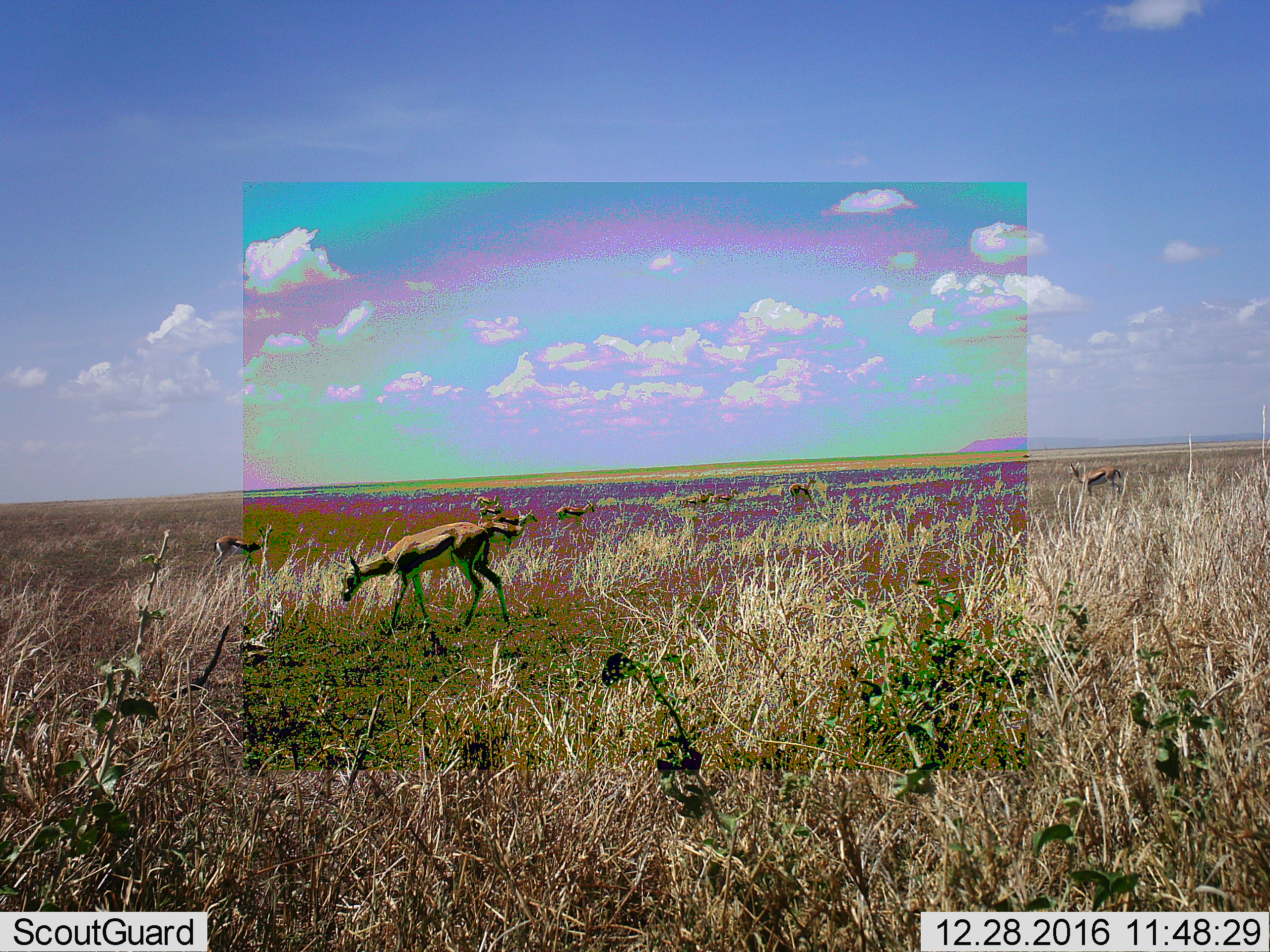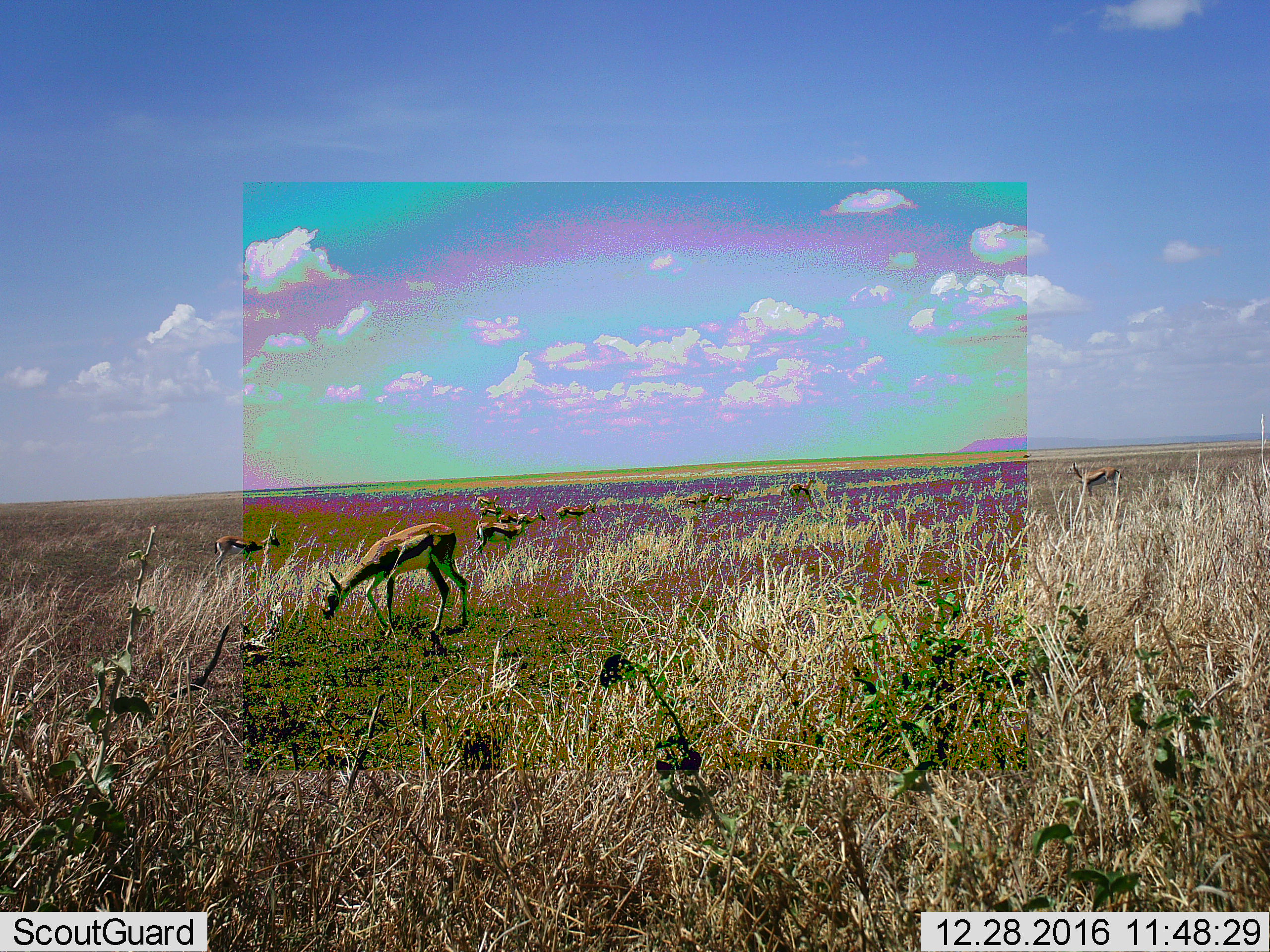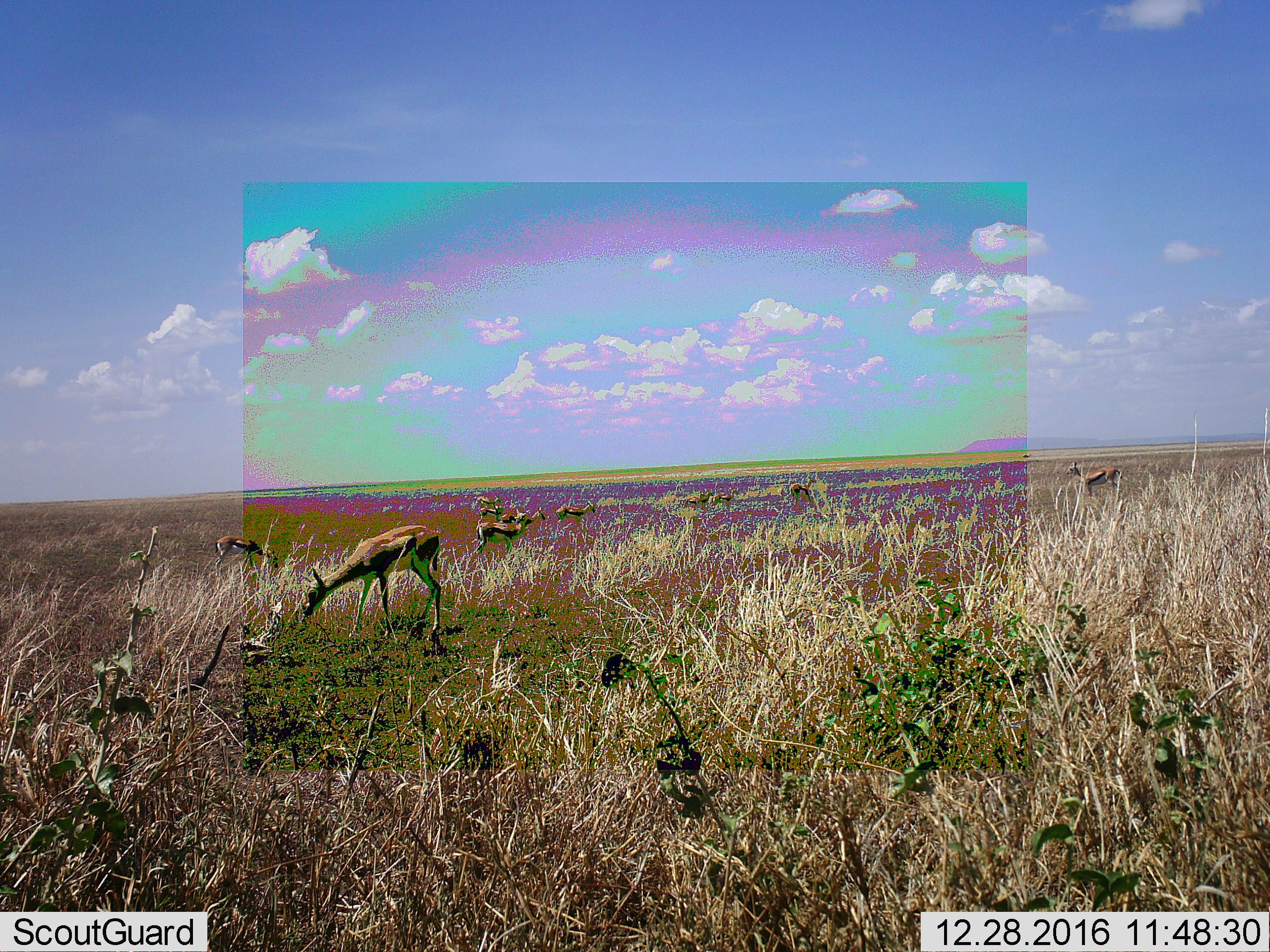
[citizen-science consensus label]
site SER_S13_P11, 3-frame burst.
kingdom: Animalia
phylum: Chordata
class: Mammalia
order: Artiodactyla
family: Bovidae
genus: Eudorcas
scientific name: Eudorcas thomsonii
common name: thomson's gazelle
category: gazellethomsons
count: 11-50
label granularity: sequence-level